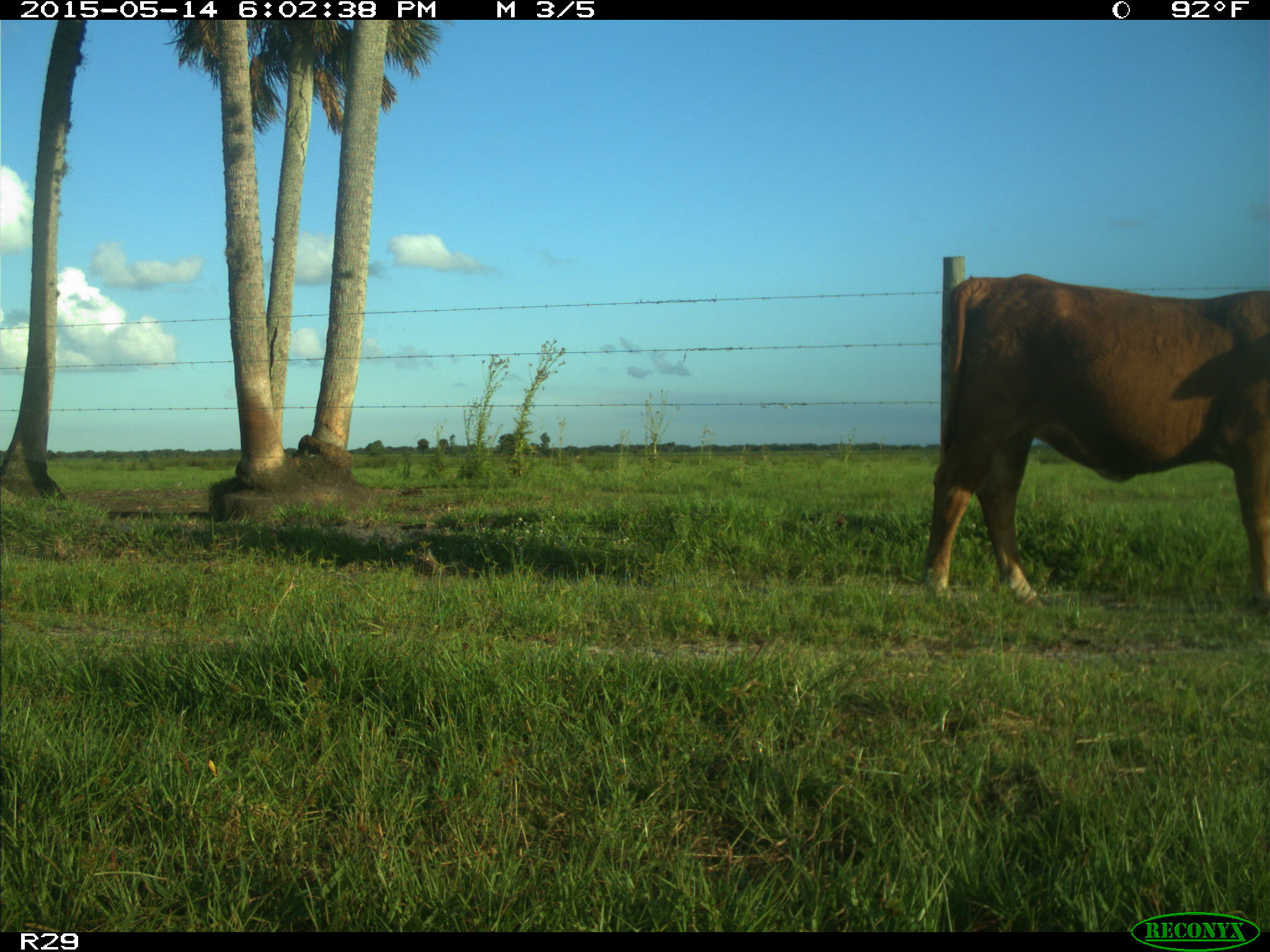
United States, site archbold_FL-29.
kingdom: Animalia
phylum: Chordata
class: Mammalia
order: Artiodactyla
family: Bovidae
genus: Bos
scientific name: Bos taurus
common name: domestic cow